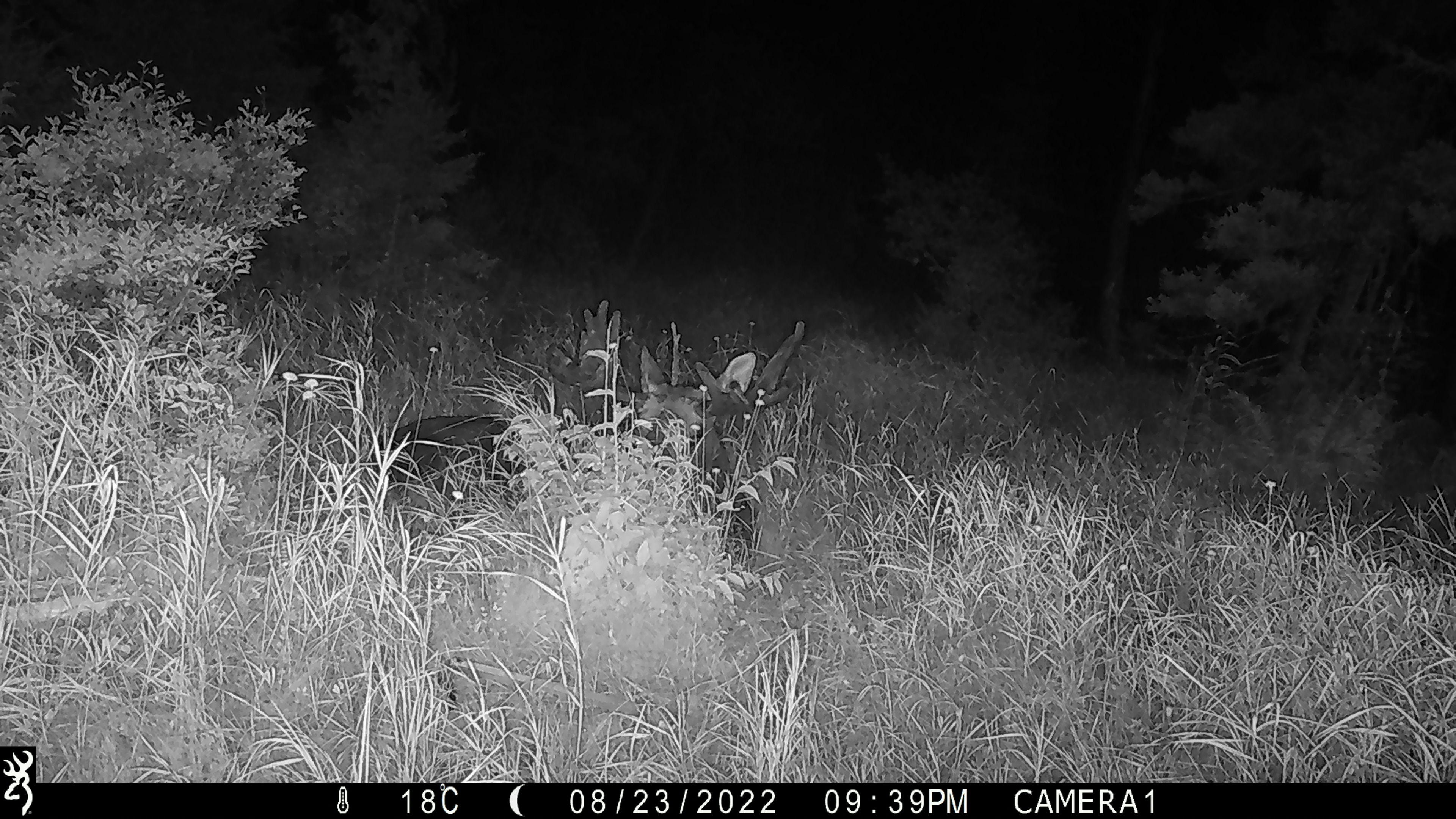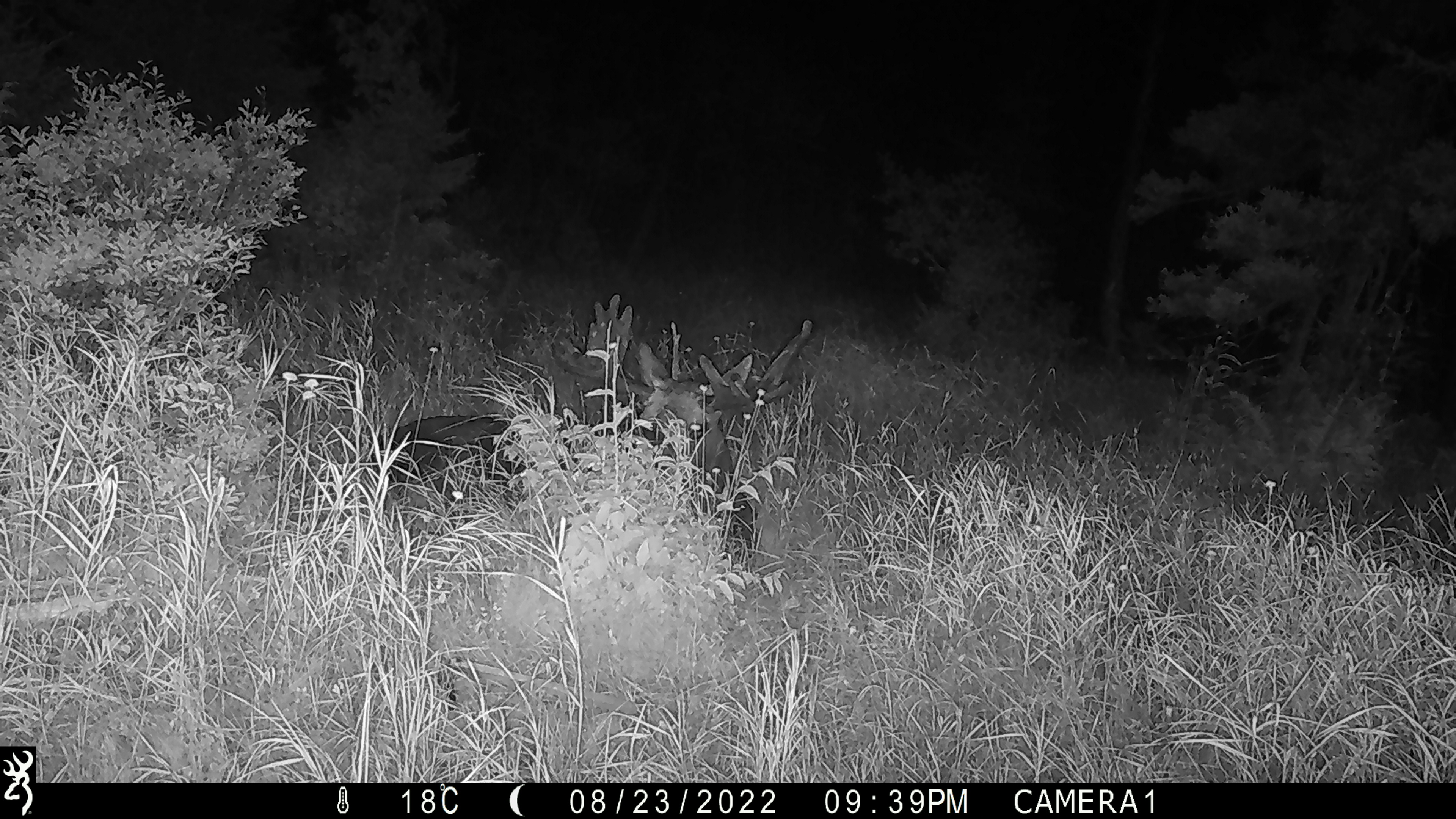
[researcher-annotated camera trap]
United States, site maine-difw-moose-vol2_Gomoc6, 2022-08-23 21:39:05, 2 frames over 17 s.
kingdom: Animalia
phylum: Chordata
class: Mammalia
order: Artiodactyla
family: Cervidae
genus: Alces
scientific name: Alces alces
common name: moose